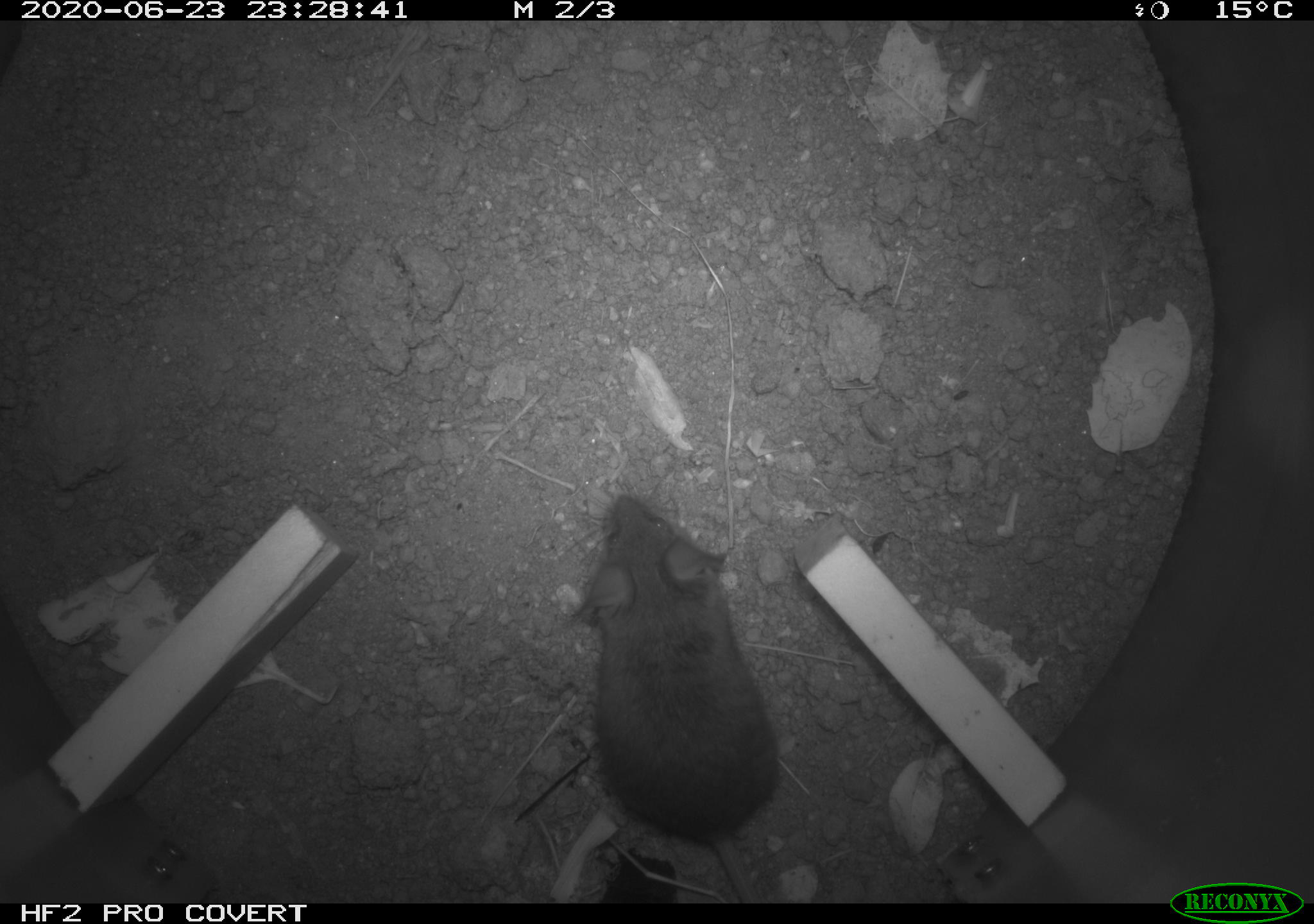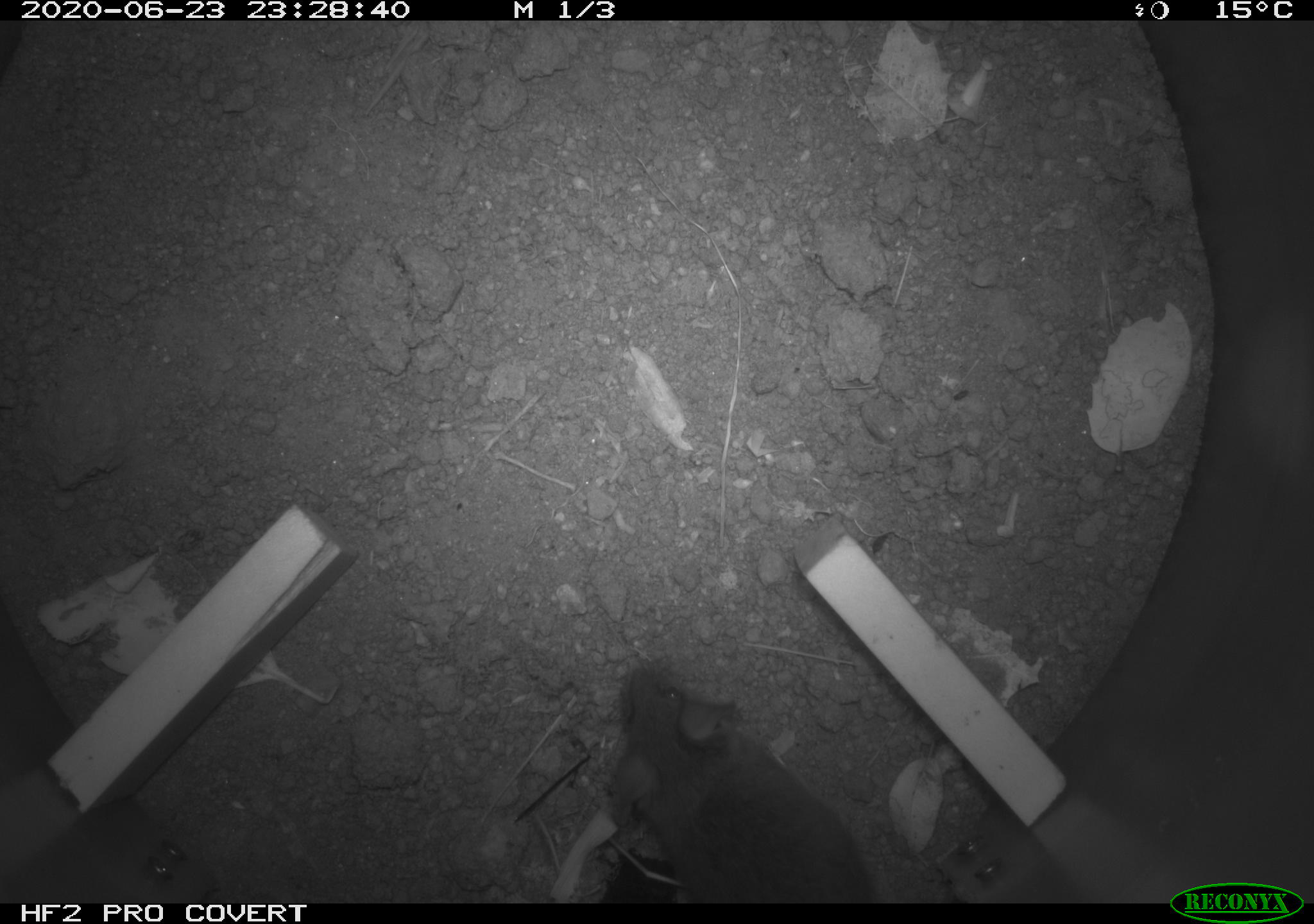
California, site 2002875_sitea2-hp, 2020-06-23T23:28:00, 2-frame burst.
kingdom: Animalia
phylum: Chordata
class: Mammalia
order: Rodentia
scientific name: Rodentia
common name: mouse species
Mouse species (Rodentia).